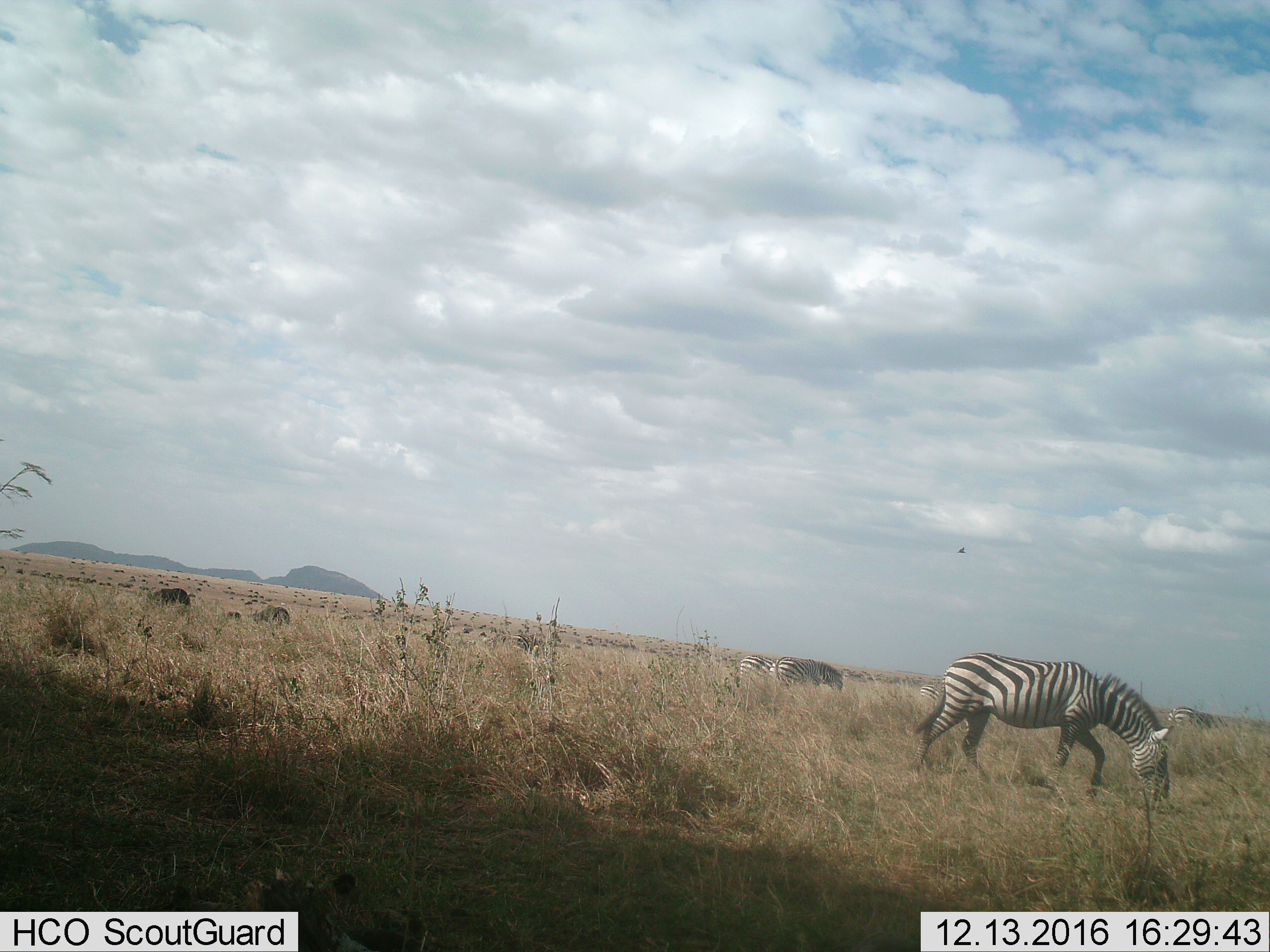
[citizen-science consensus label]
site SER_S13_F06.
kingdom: Animalia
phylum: Chordata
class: Mammalia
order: Perissodactyla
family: Equidae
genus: Equus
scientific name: Equus quagga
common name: plains zebra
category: zebraplains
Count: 3.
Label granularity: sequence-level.